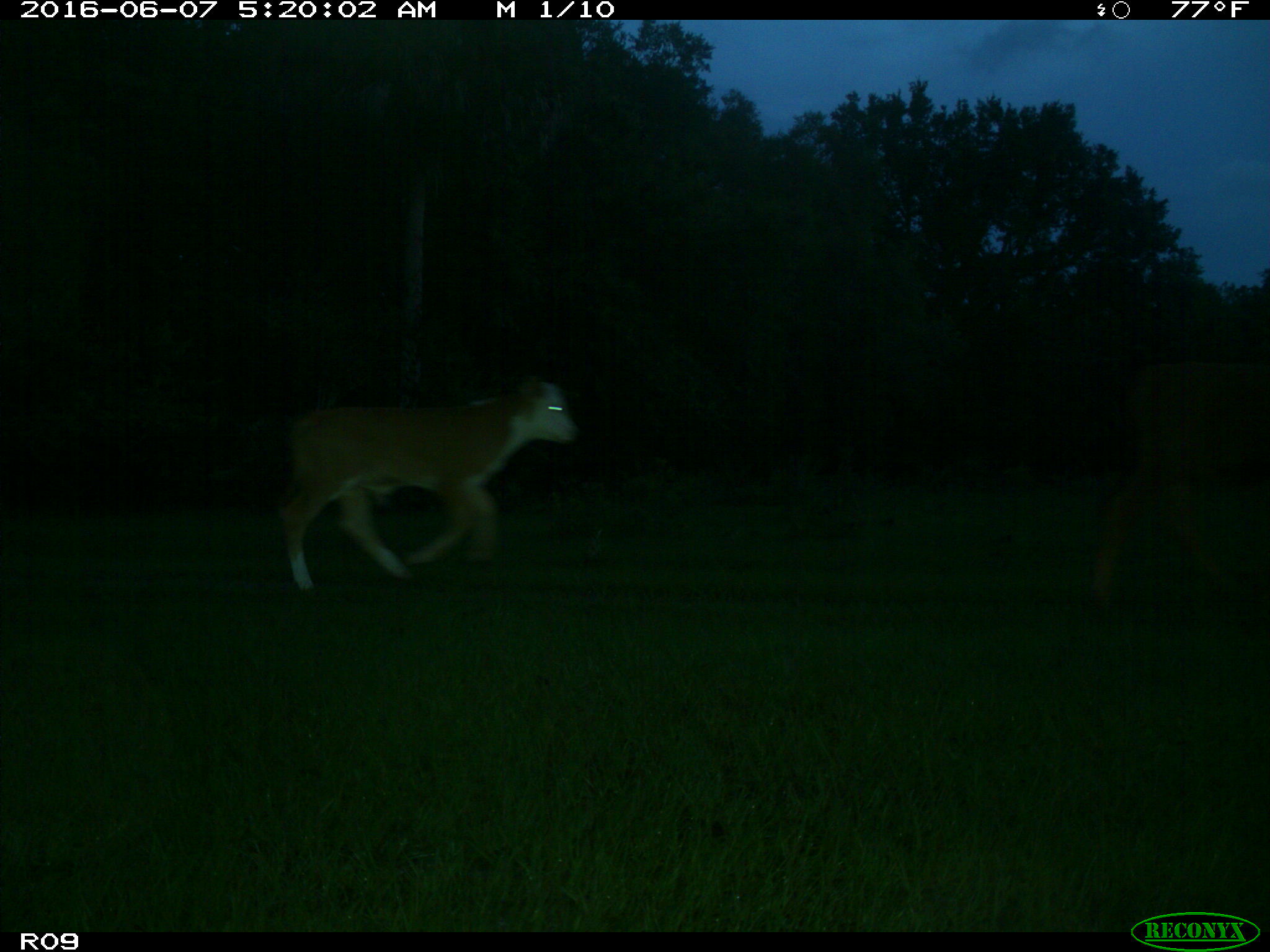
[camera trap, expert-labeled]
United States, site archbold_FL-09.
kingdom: Animalia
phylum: Chordata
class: Mammalia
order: Artiodactyla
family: Bovidae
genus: Bos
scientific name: Bos taurus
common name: domestic cow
Bos taurus (domestic cow).